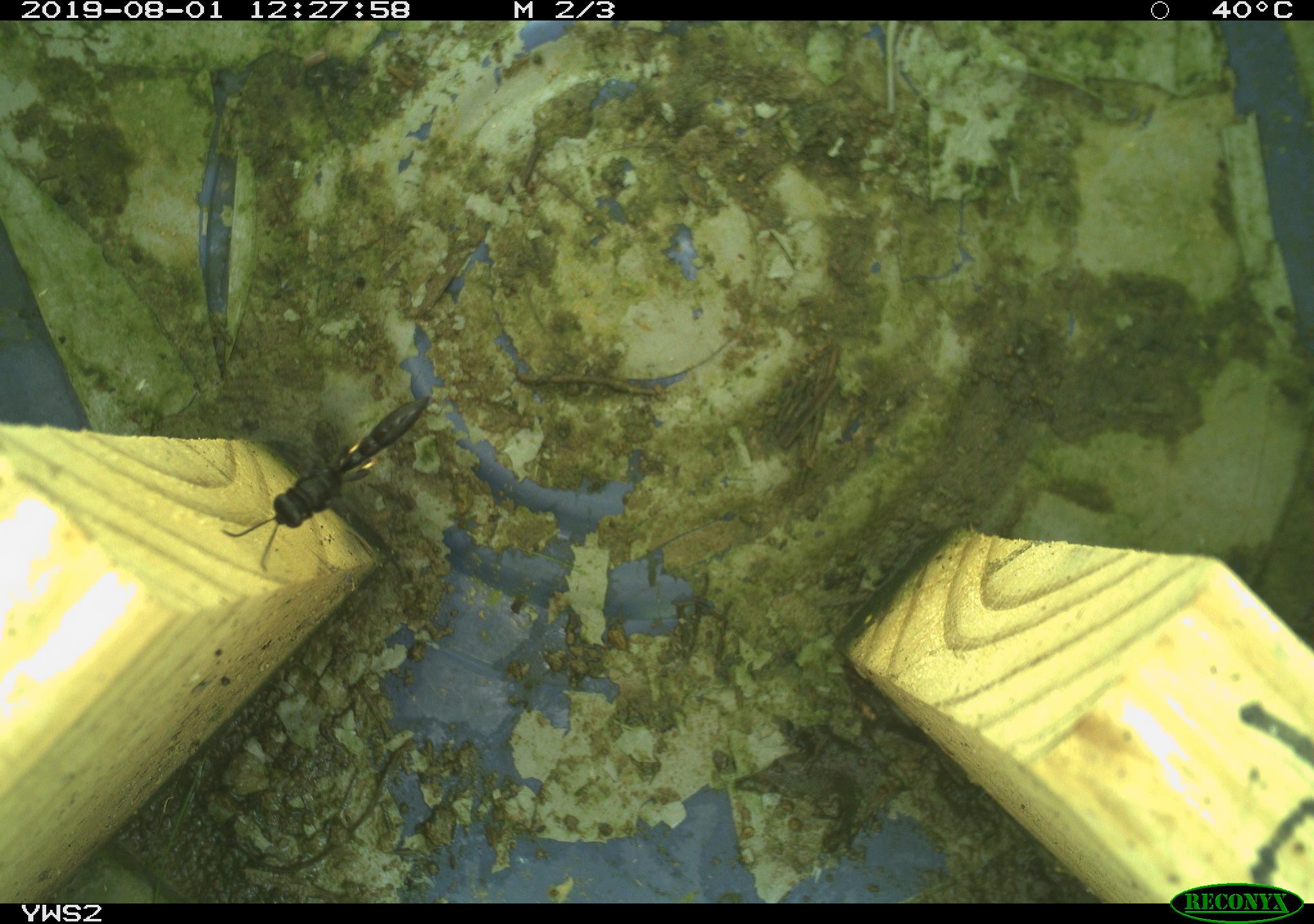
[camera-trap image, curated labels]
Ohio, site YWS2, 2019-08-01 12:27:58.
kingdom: Animalia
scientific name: Animalia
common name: animal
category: invertebrate